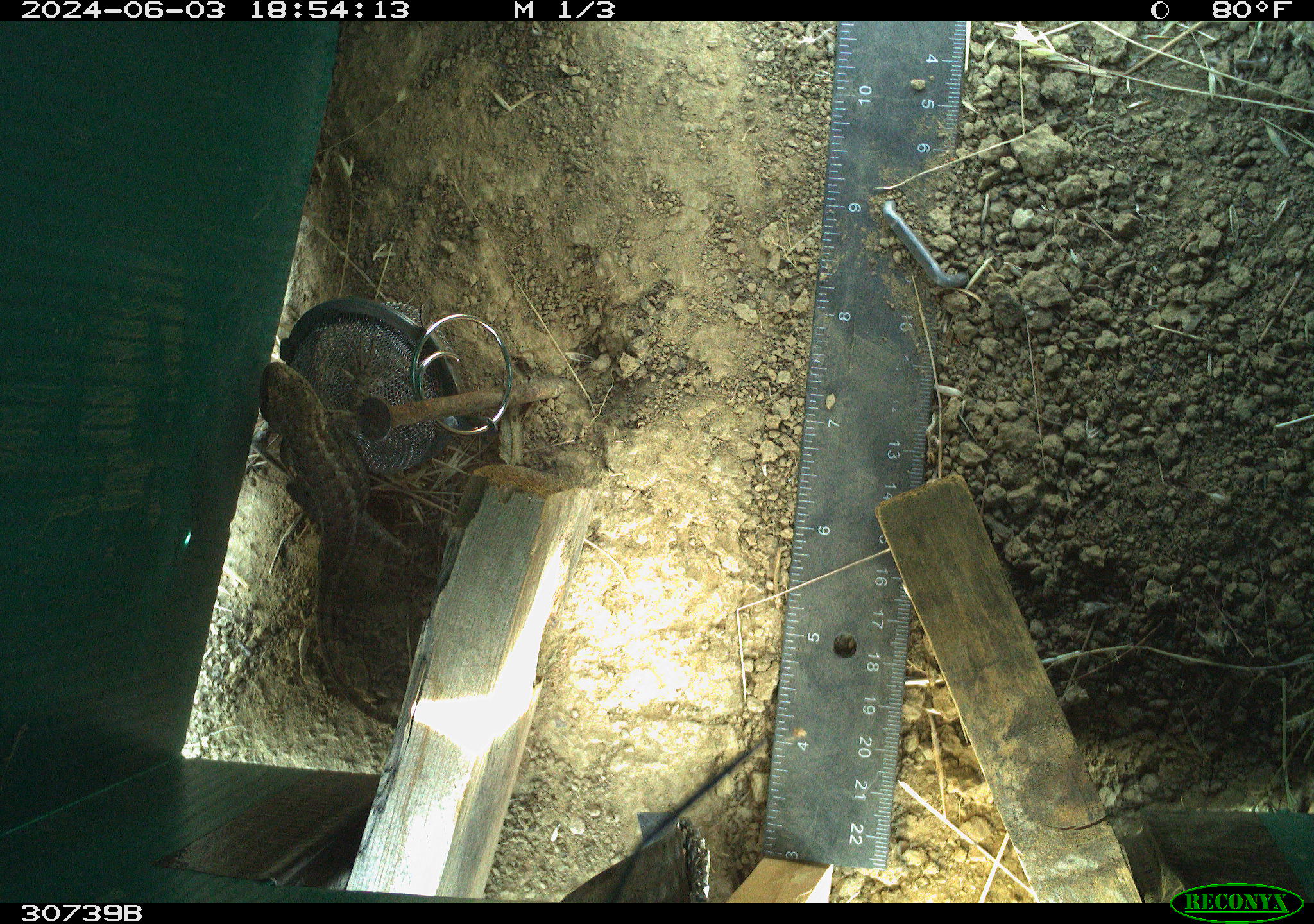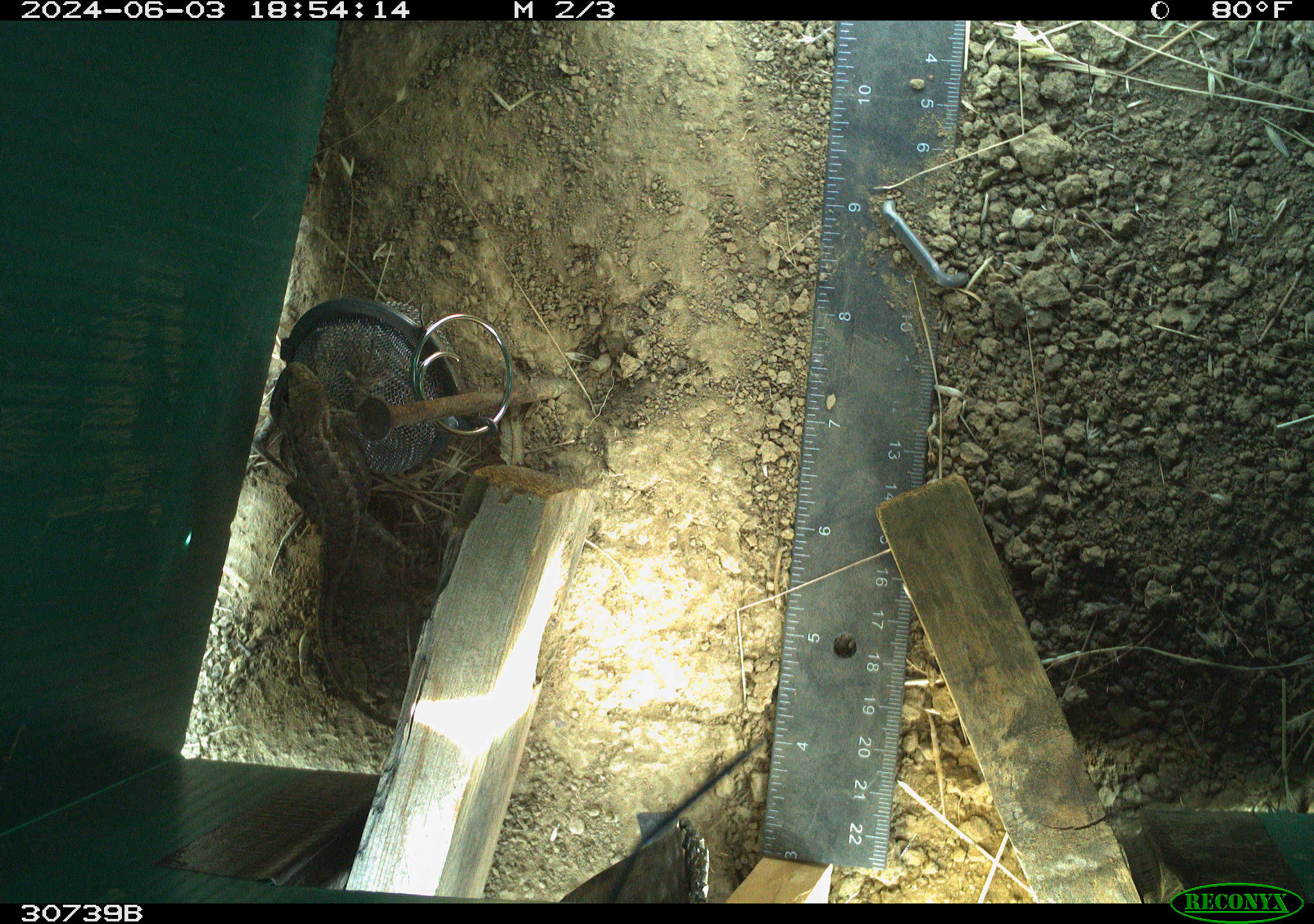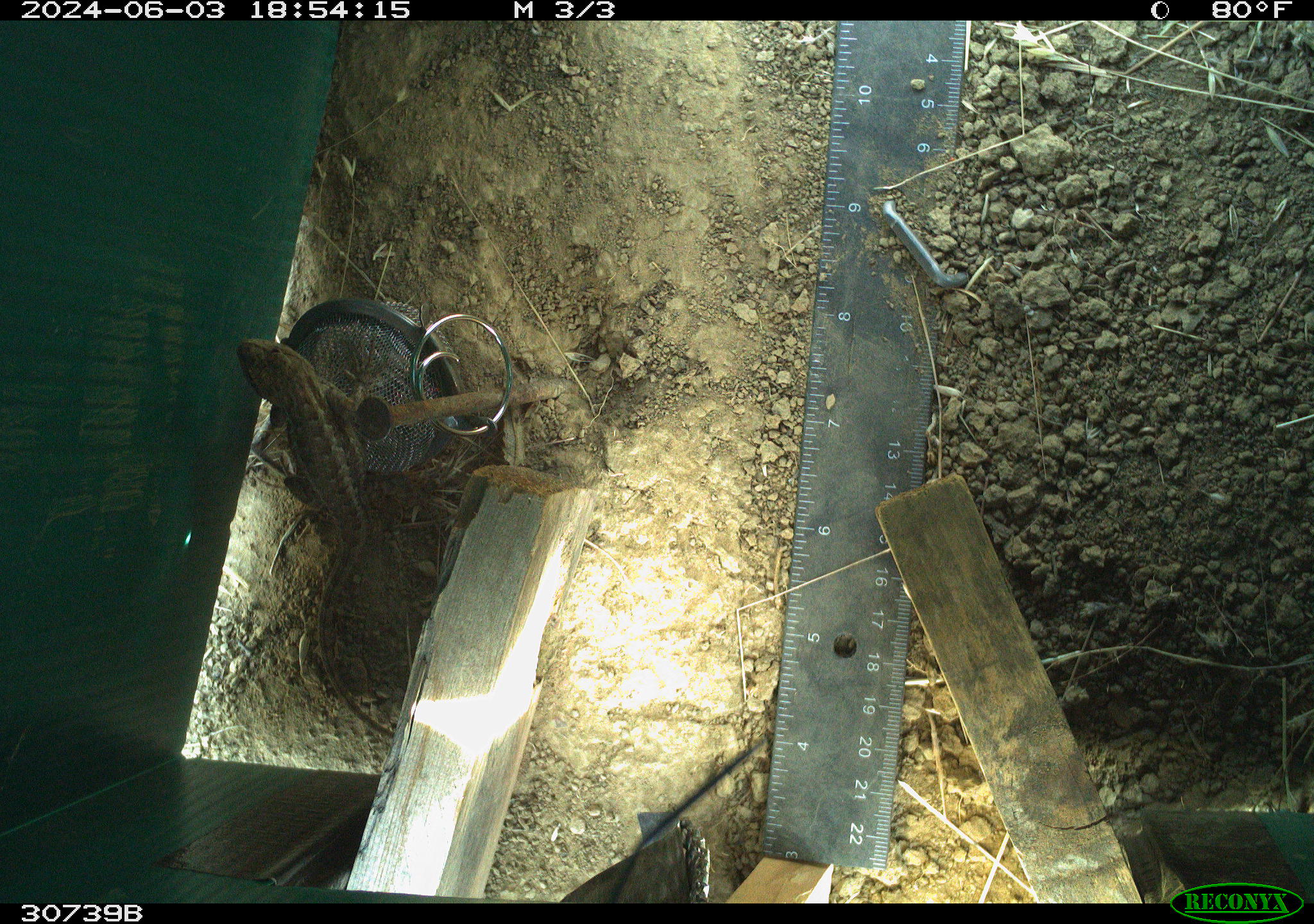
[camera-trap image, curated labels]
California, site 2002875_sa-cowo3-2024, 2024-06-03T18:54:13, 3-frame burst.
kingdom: Animalia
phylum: Chordata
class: Reptilia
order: Squamata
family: Phrynosomatidae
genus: Sceloporus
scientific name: Sceloporus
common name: spiny lizards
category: sceloporus species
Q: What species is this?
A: Sceloporus species (spiny lizards) (Sceloporus).